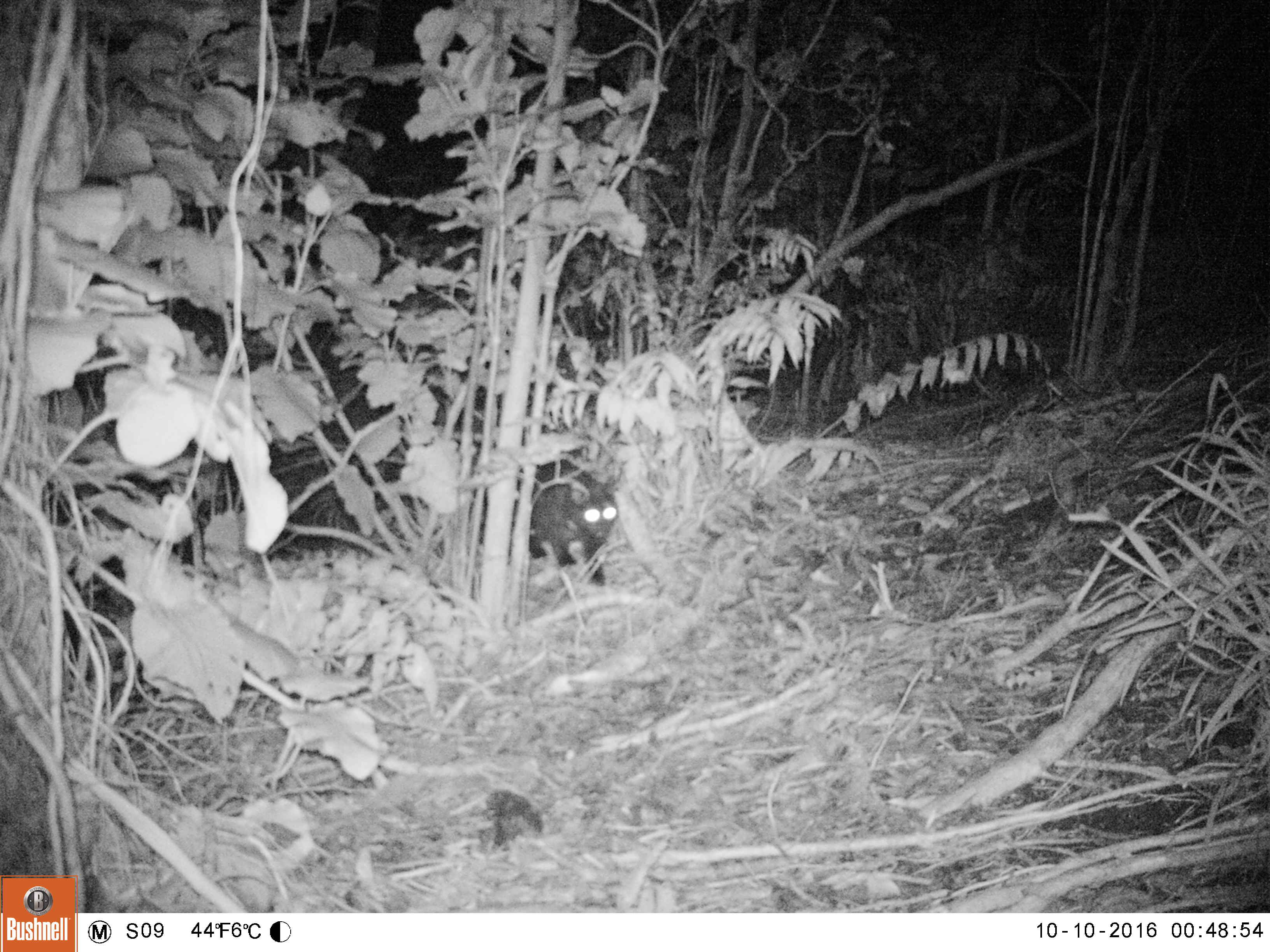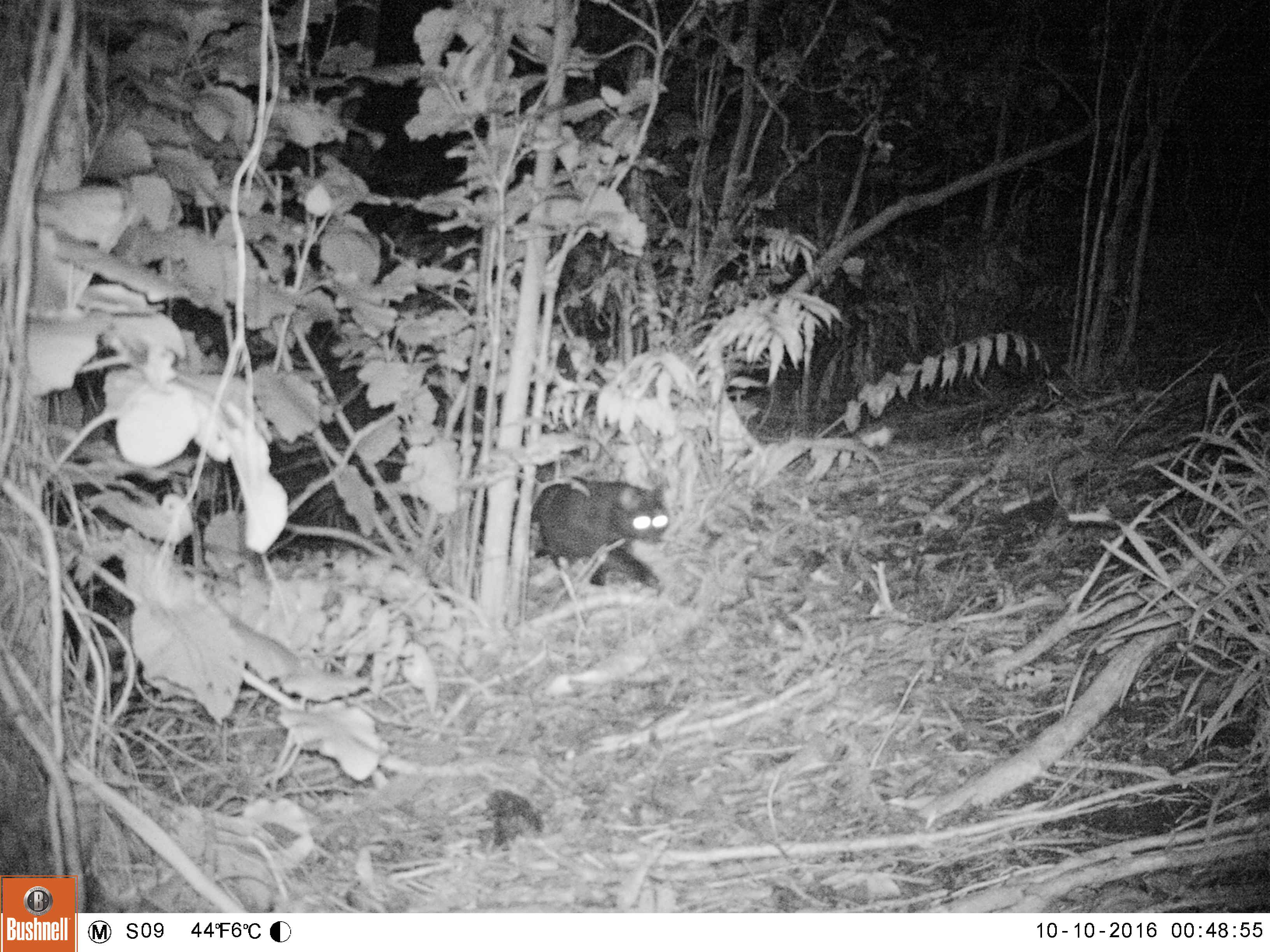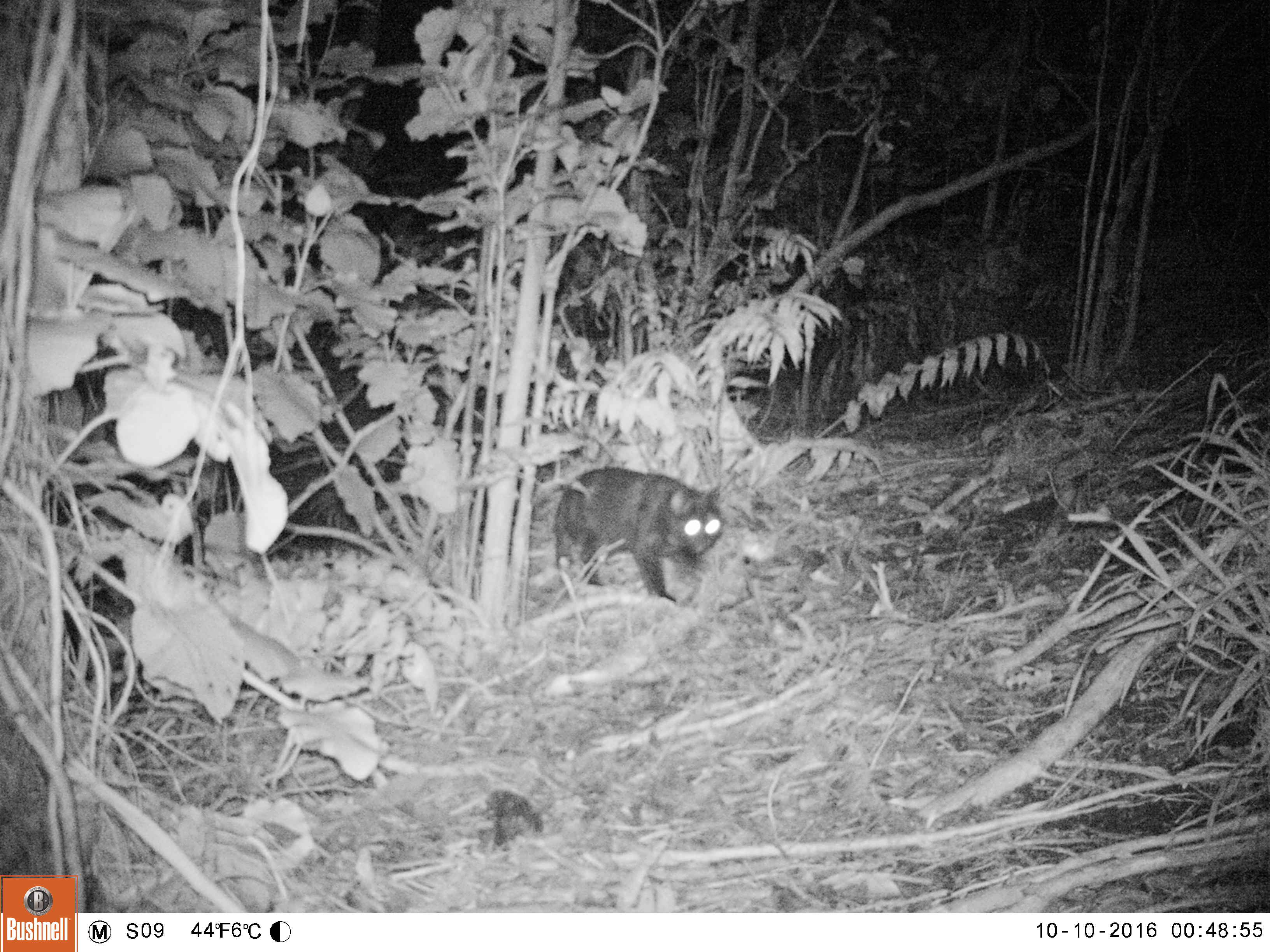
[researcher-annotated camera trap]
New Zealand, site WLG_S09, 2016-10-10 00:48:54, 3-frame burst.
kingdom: Animalia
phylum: Chordata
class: Mammalia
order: Carnivora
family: Felidae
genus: Felis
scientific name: Felis catus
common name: domestic cat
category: cat